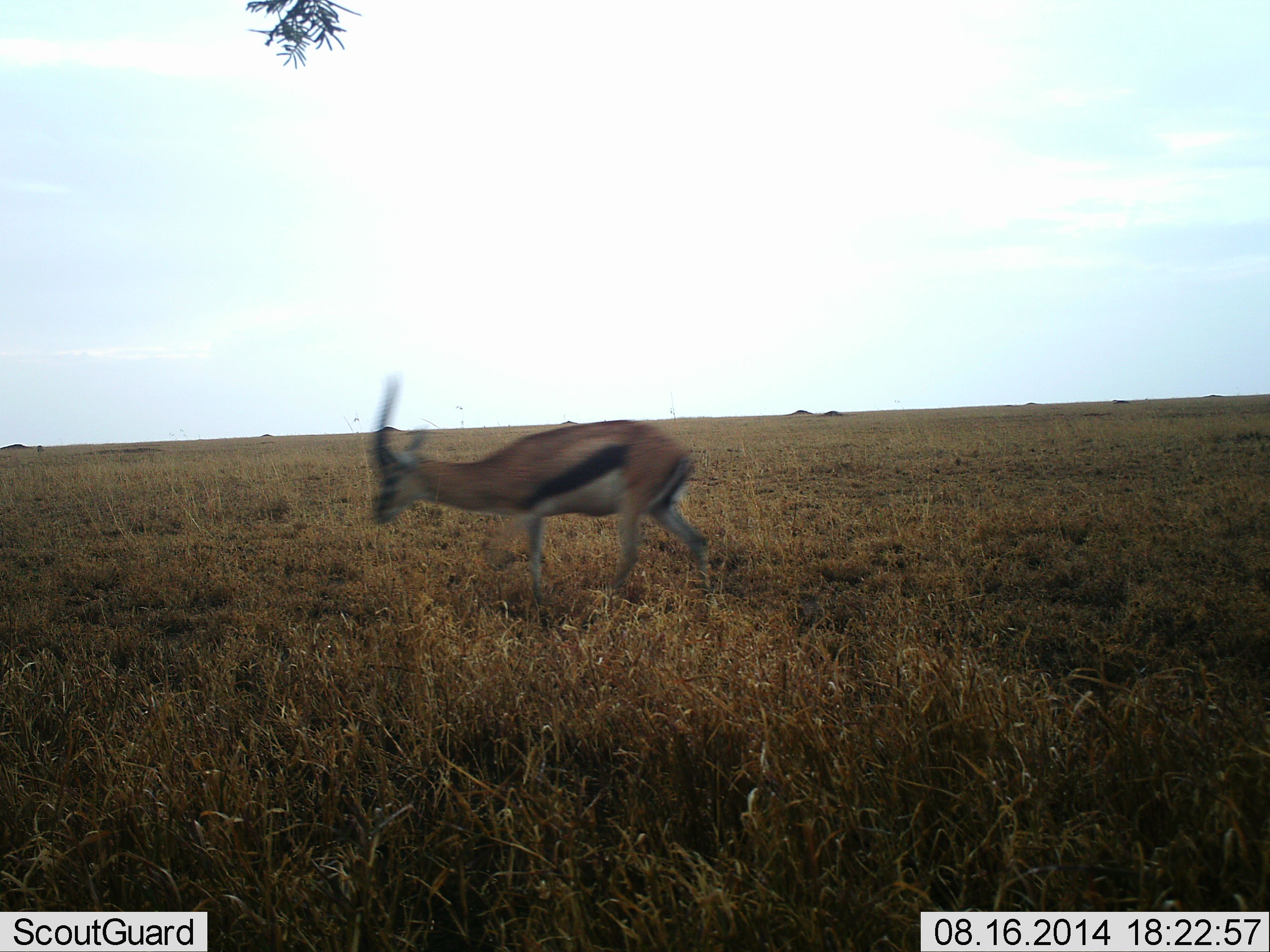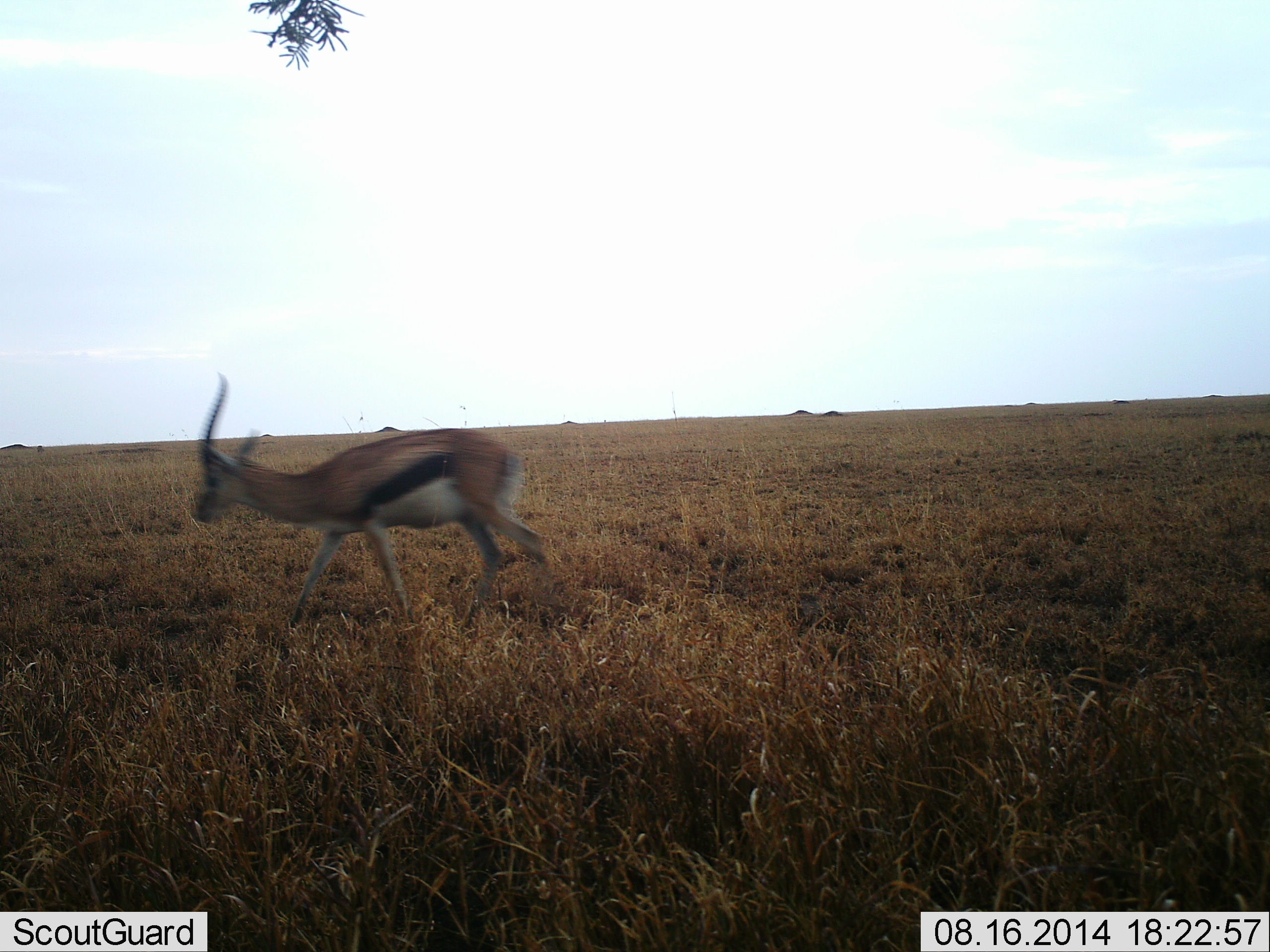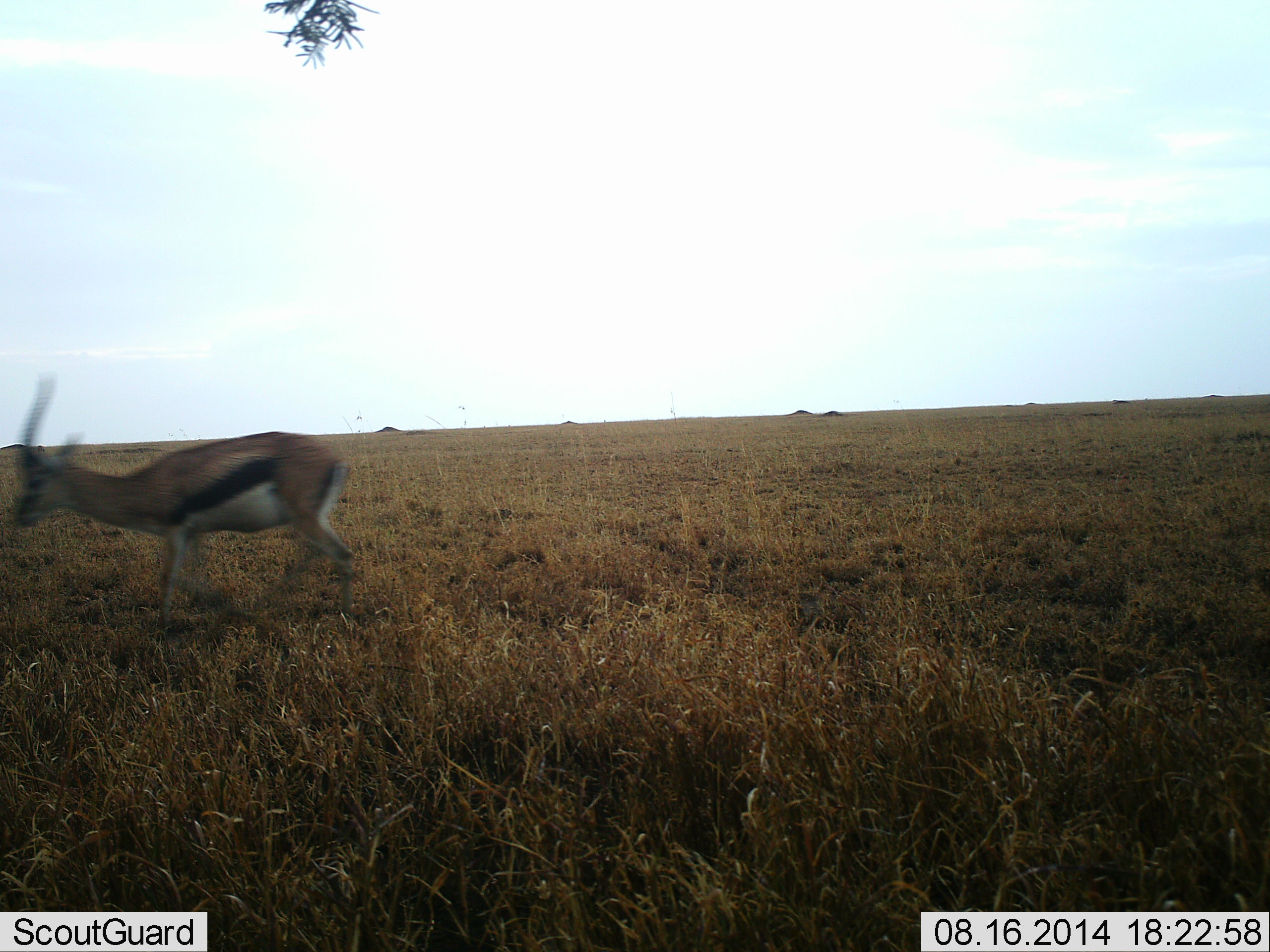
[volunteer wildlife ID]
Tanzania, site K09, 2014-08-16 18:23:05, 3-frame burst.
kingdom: Animalia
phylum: Chordata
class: Mammalia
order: Artiodactyla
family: Bovidae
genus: Eudorcas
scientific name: Eudorcas thomsonii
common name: thomson's gazelle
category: gazellethomsons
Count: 1.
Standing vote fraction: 10%.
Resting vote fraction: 0%.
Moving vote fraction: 90%.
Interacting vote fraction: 0%.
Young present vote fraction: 0%.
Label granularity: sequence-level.